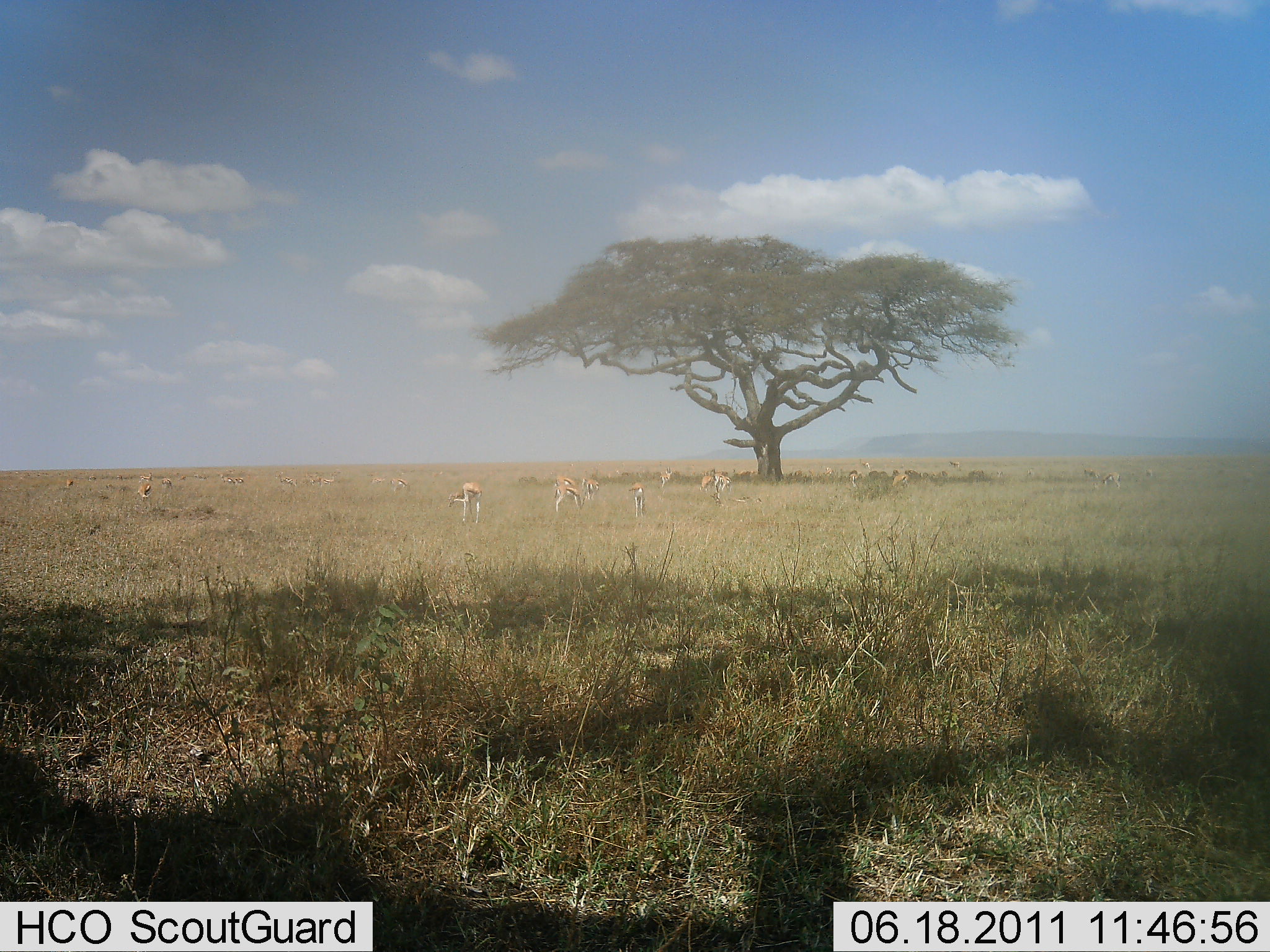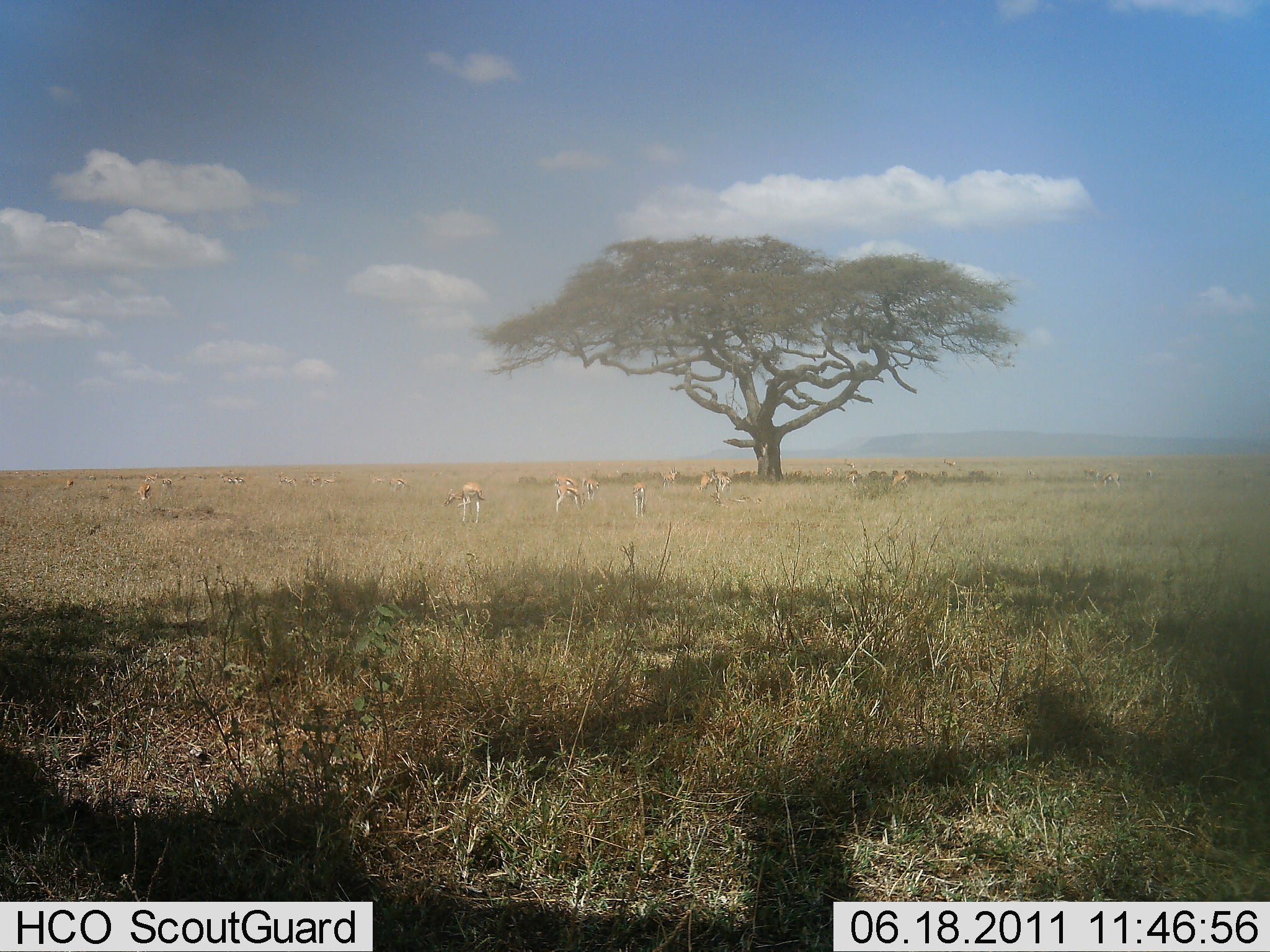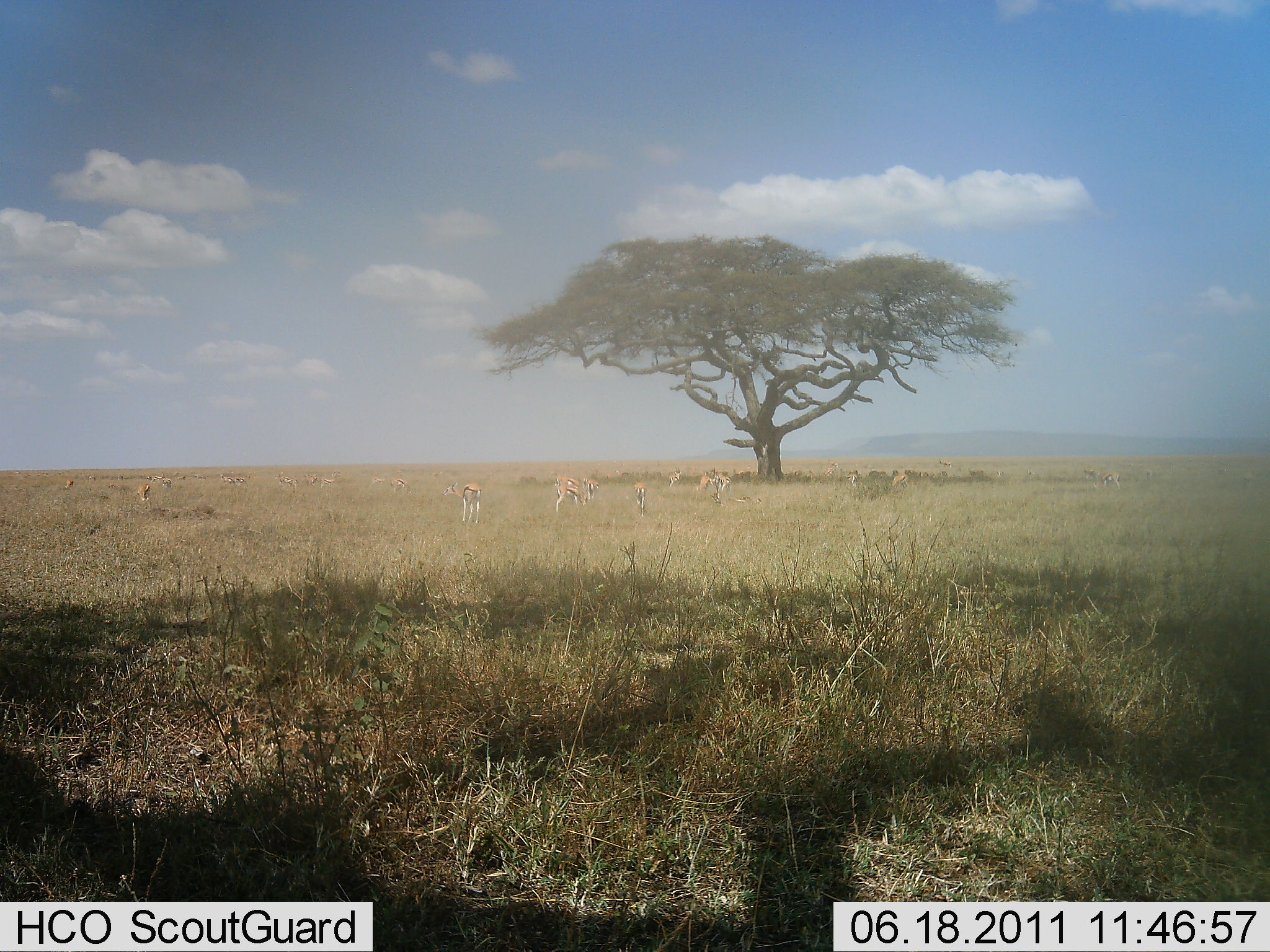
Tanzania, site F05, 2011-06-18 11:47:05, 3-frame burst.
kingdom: Animalia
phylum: Chordata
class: Mammalia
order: Artiodactyla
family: Bovidae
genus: Eudorcas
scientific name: Eudorcas thomsonii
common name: thomson's gazelle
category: gazellethomsons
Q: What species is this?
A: Gazellethomsons (thomson's gazelle) (Eudorcas thomsonii).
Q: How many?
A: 11-50.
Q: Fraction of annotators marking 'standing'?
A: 64%.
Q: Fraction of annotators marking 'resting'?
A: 9%.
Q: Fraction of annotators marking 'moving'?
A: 18%.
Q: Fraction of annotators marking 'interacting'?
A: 0%.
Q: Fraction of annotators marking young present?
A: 0%.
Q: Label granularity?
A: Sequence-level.